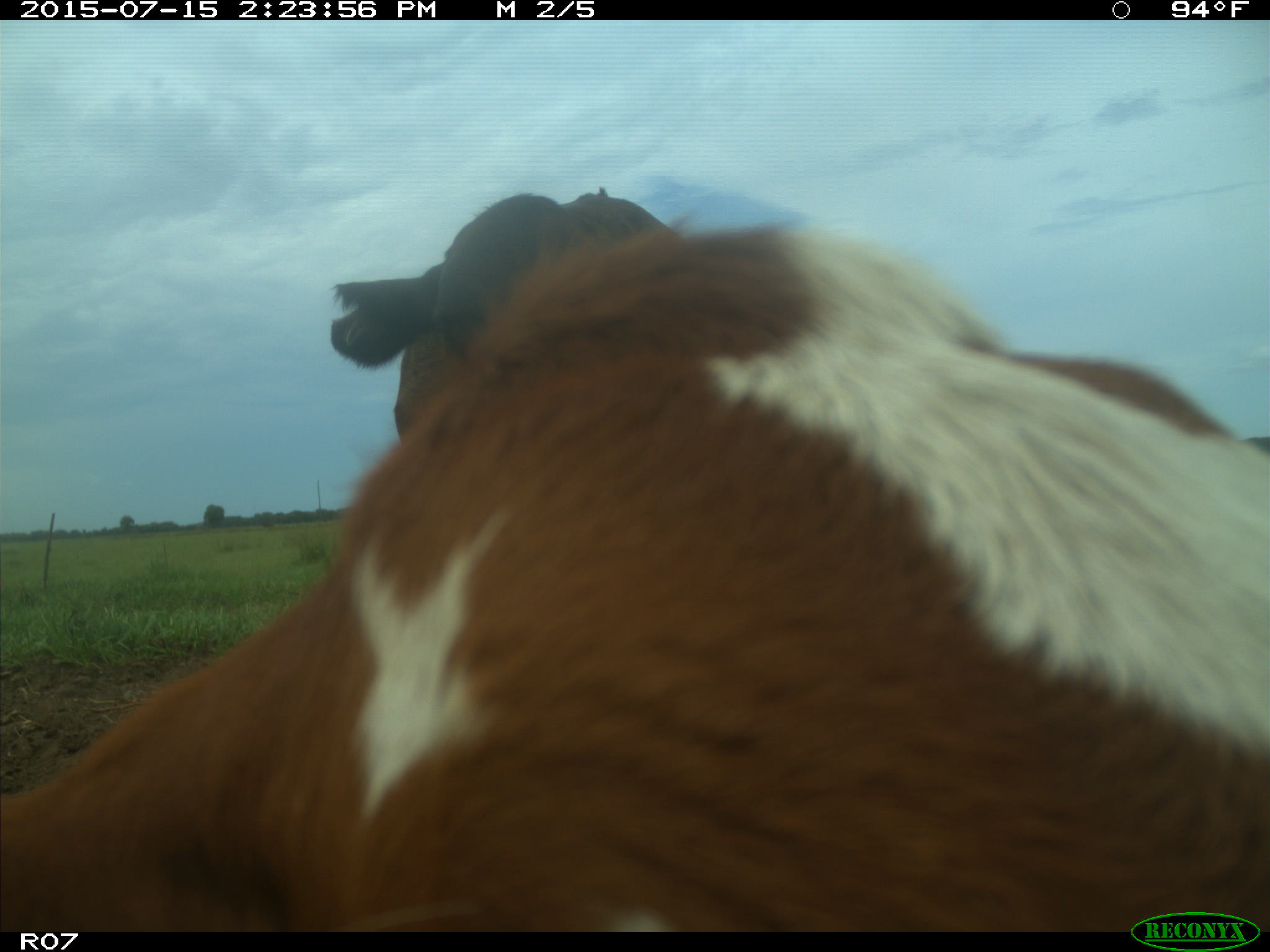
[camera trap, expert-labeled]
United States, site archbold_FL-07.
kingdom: Animalia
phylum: Chordata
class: Mammalia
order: Artiodactyla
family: Bovidae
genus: Bos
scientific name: Bos taurus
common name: domestic cow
Bos taurus (domestic cow).